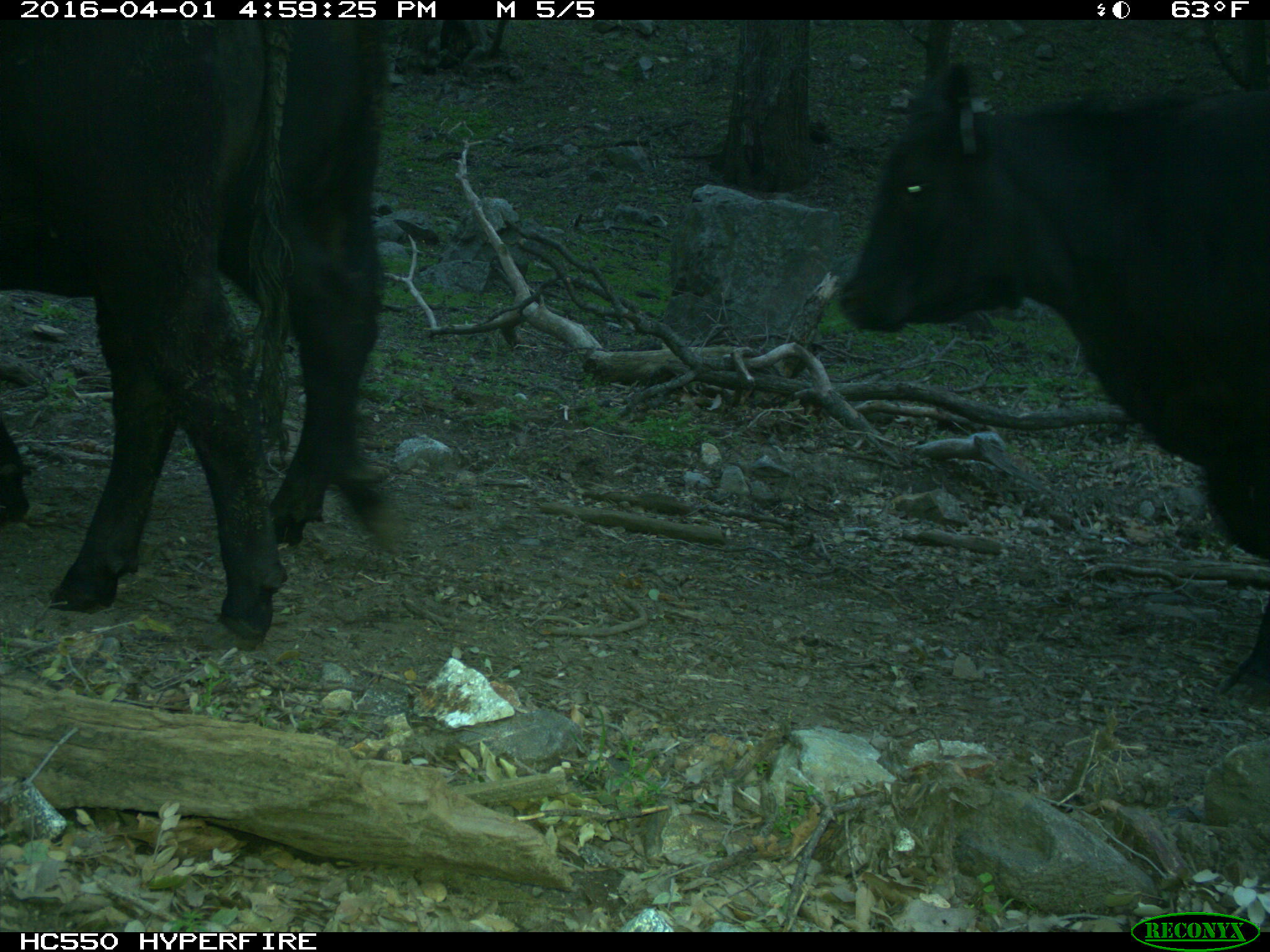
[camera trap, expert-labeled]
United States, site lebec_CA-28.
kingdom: Animalia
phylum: Chordata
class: Mammalia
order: Artiodactyla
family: Bovidae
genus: Bos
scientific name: Bos taurus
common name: domestic cow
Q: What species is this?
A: Bos taurus (domestic cow).